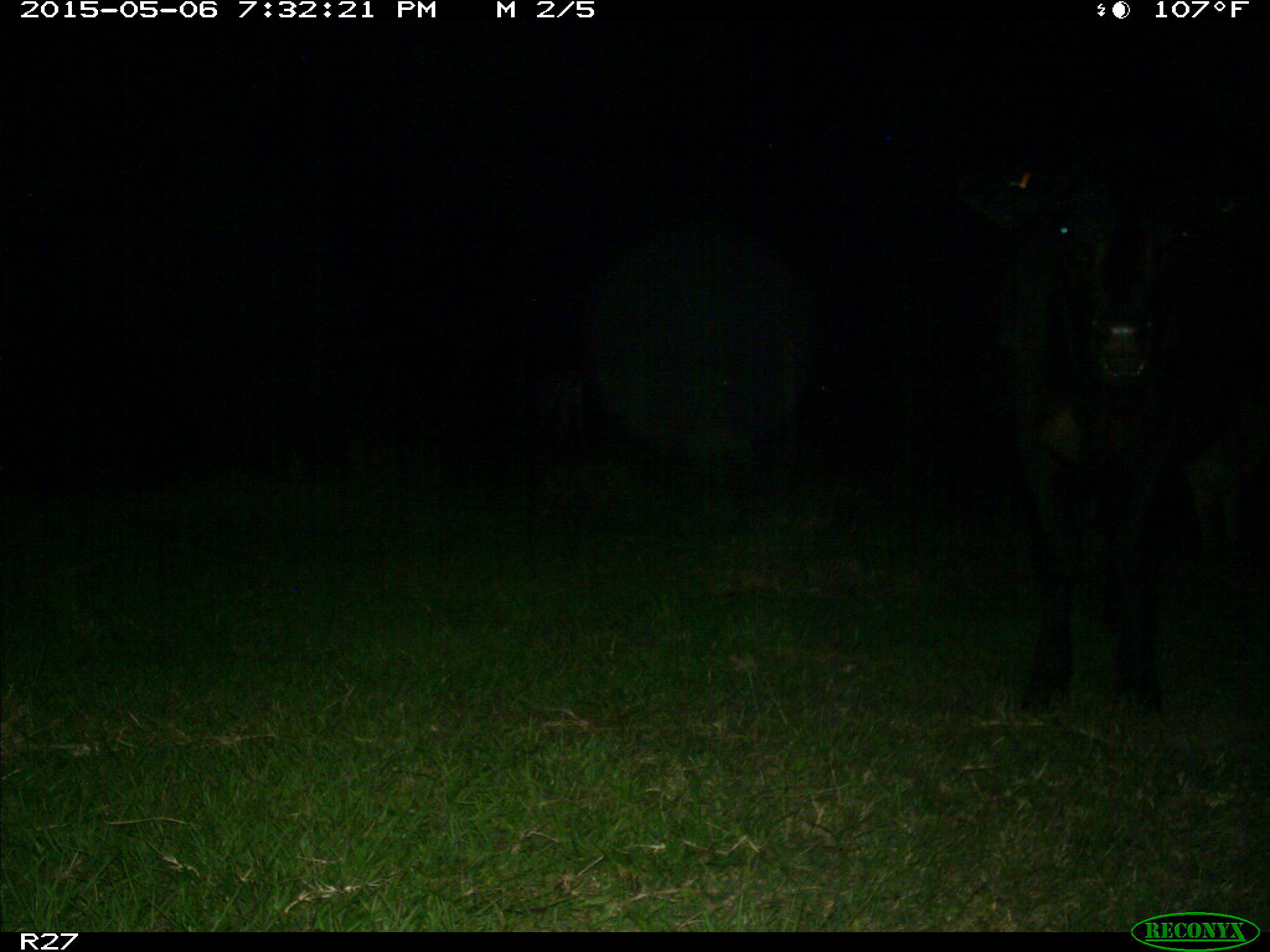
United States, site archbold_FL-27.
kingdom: Animalia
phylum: Chordata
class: Mammalia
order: Artiodactyla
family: Bovidae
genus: Bos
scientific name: Bos taurus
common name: domestic cow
Bos taurus (domestic cow).